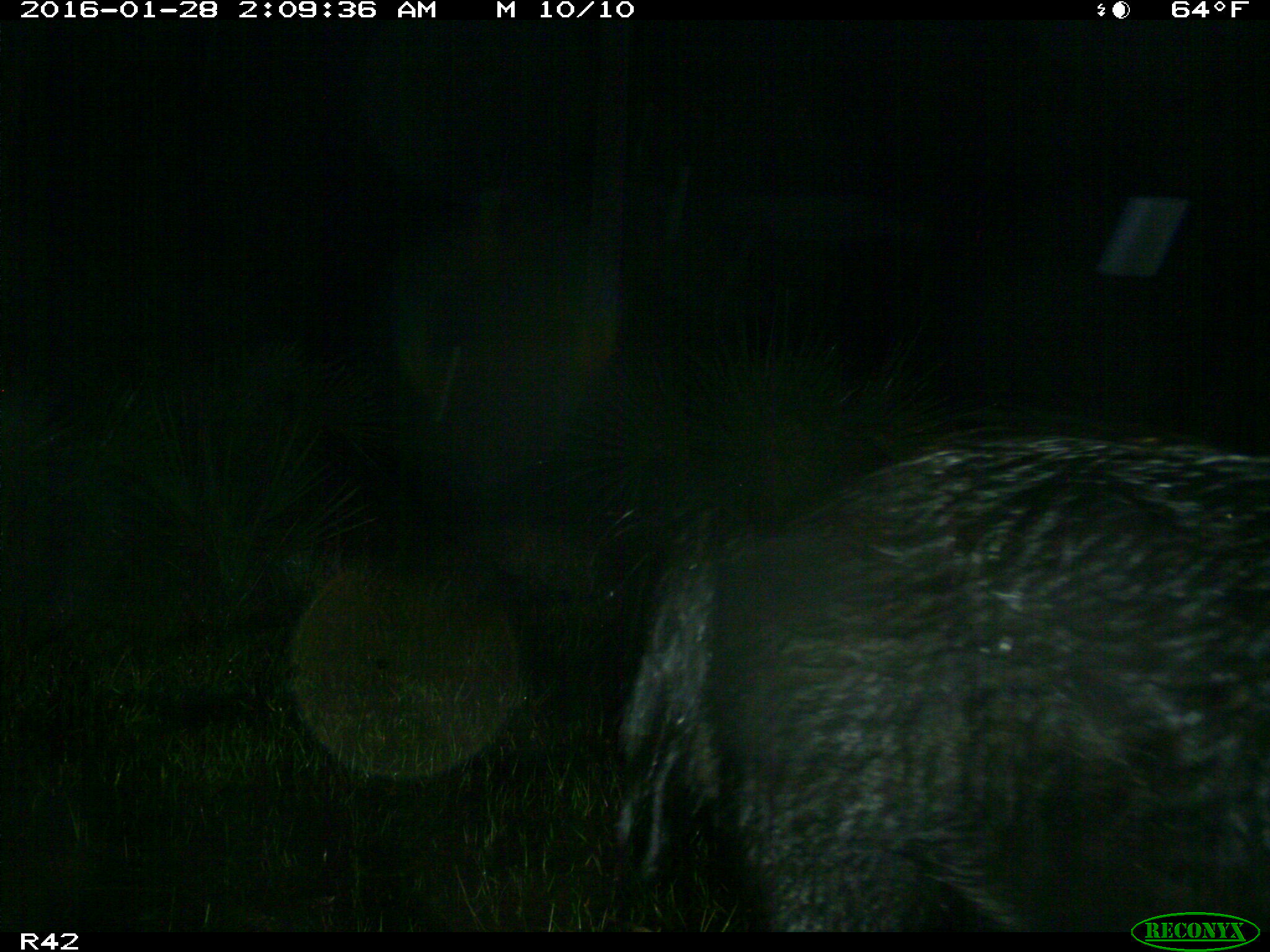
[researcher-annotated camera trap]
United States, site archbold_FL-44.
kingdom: Animalia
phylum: Chordata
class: Mammalia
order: Artiodactyla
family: Suidae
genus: Sus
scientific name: Sus scrofa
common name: wild boar